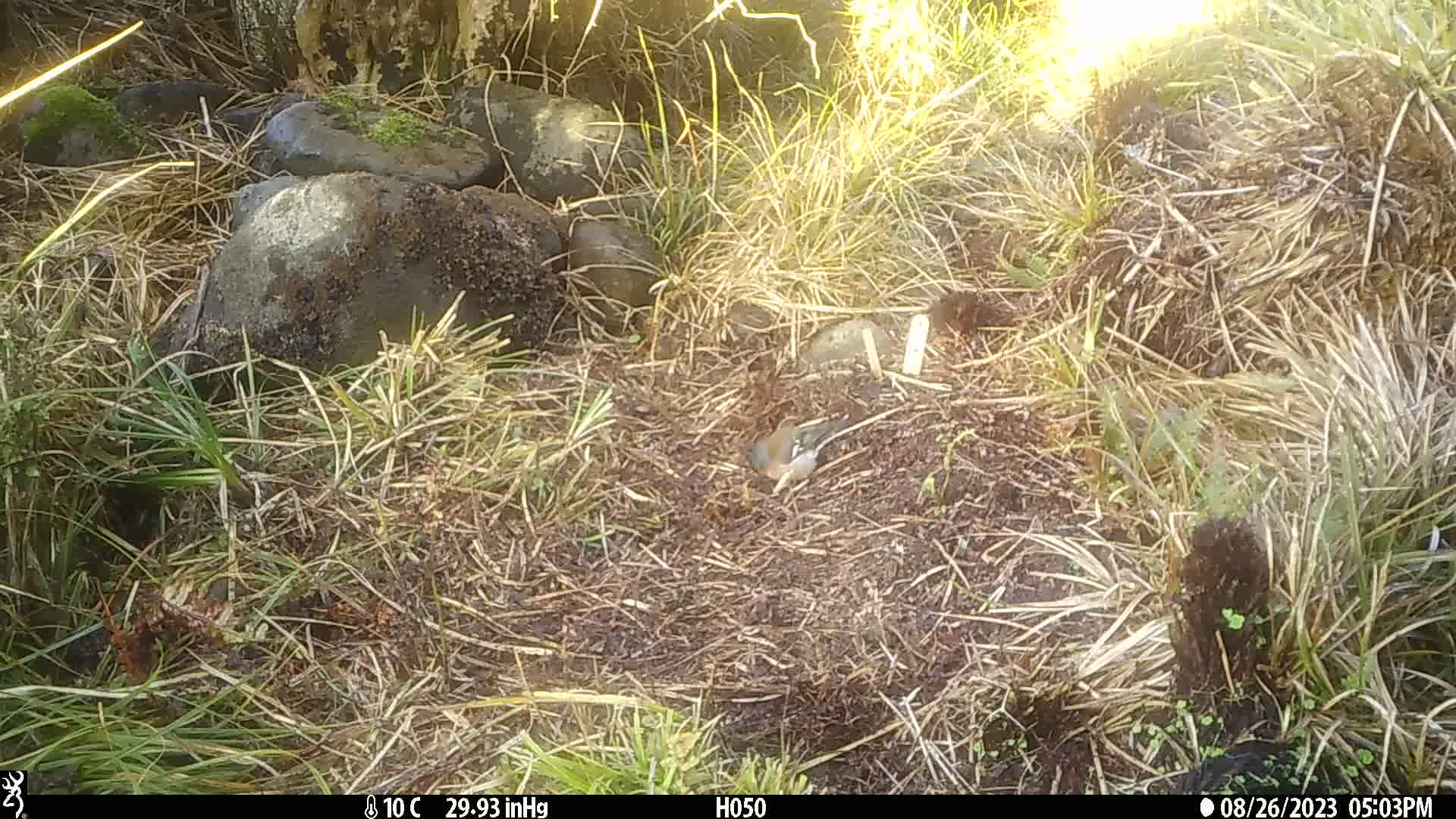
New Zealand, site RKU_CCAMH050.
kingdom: Animalia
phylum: Chordata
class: Aves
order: Passeriformes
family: Fringillidae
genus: Fringilla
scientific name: Fringilla coelebs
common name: common chaffinch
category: chaffinch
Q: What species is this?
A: Chaffinch (common chaffinch) (Fringilla coelebs).